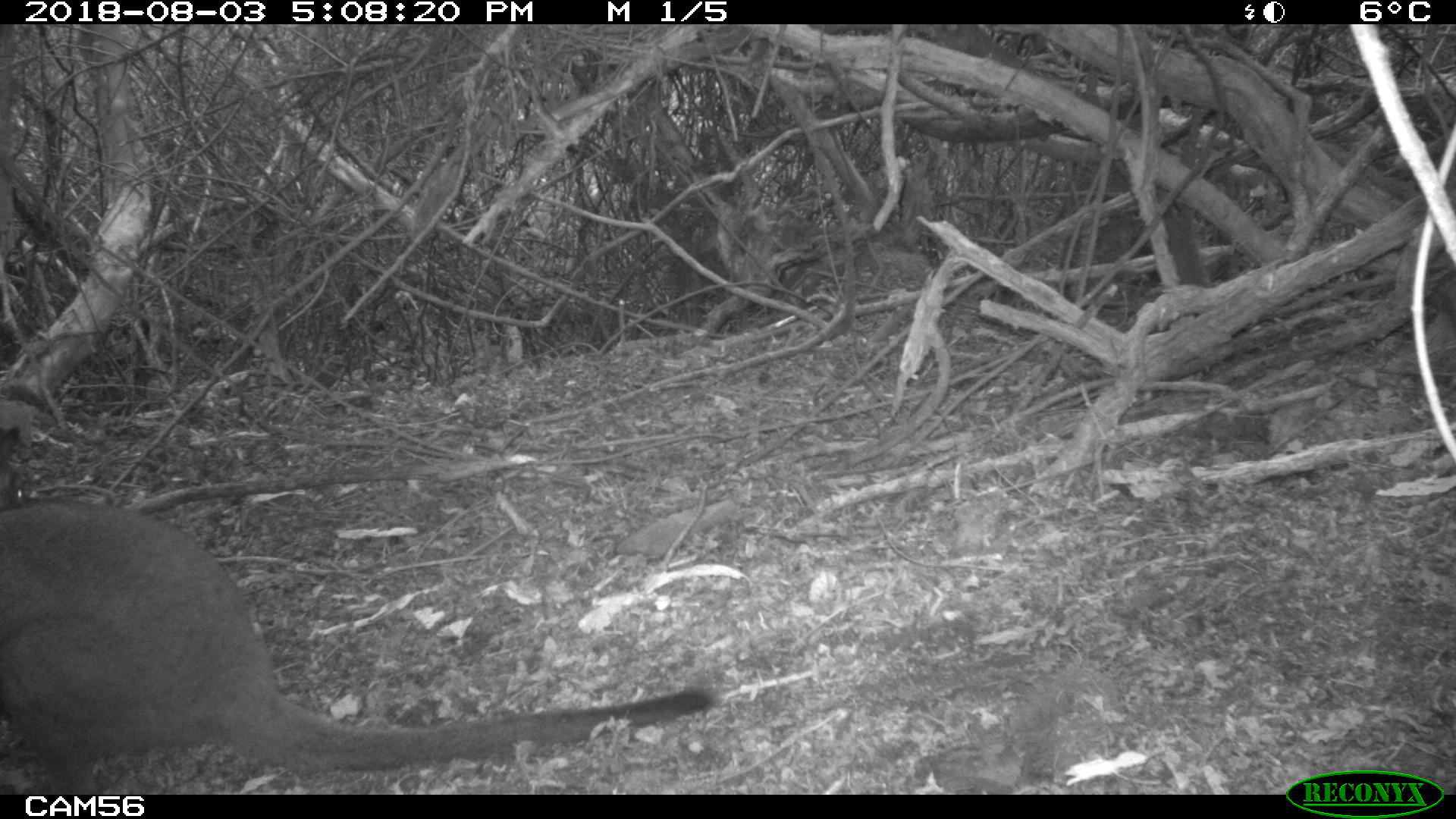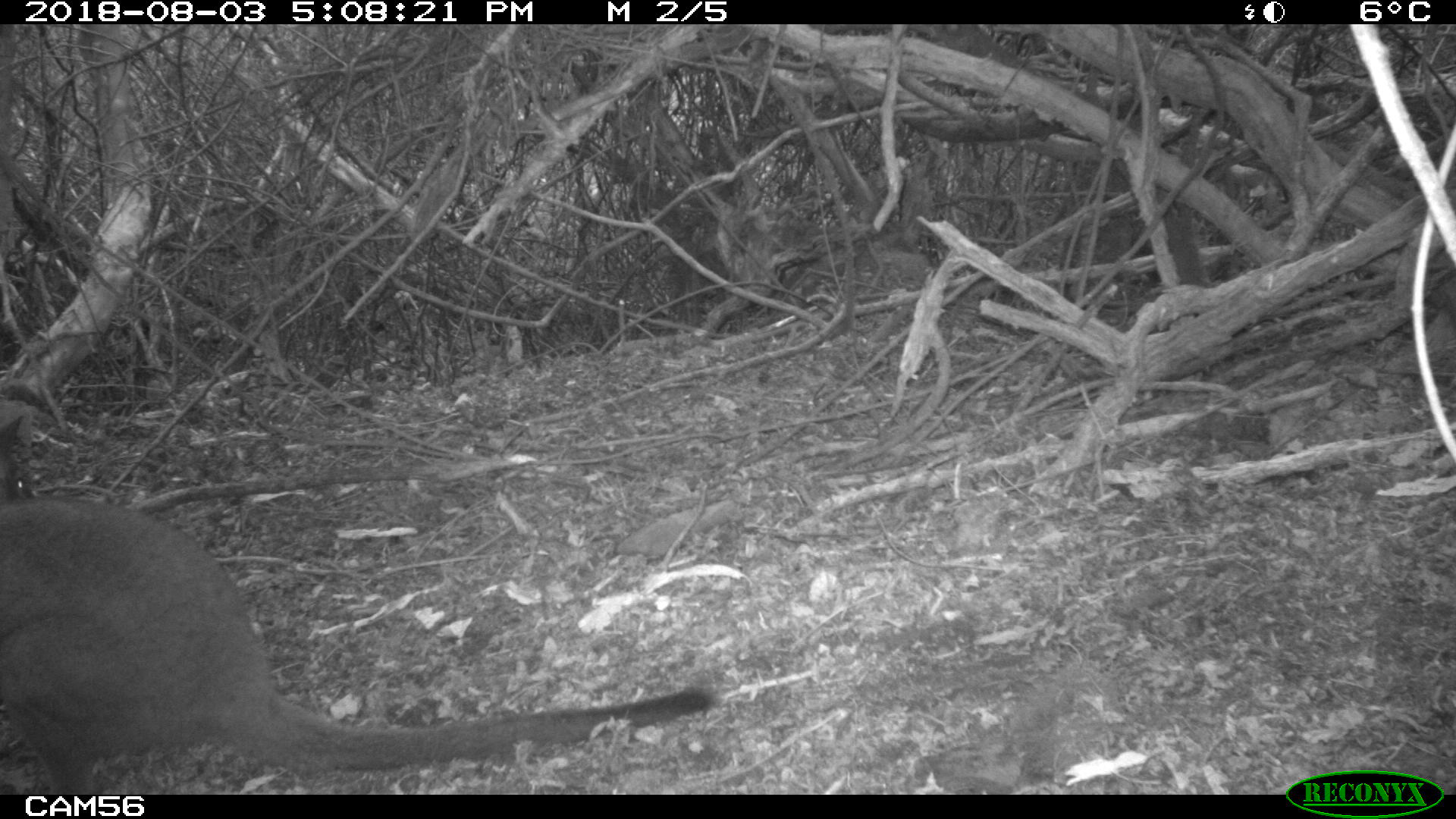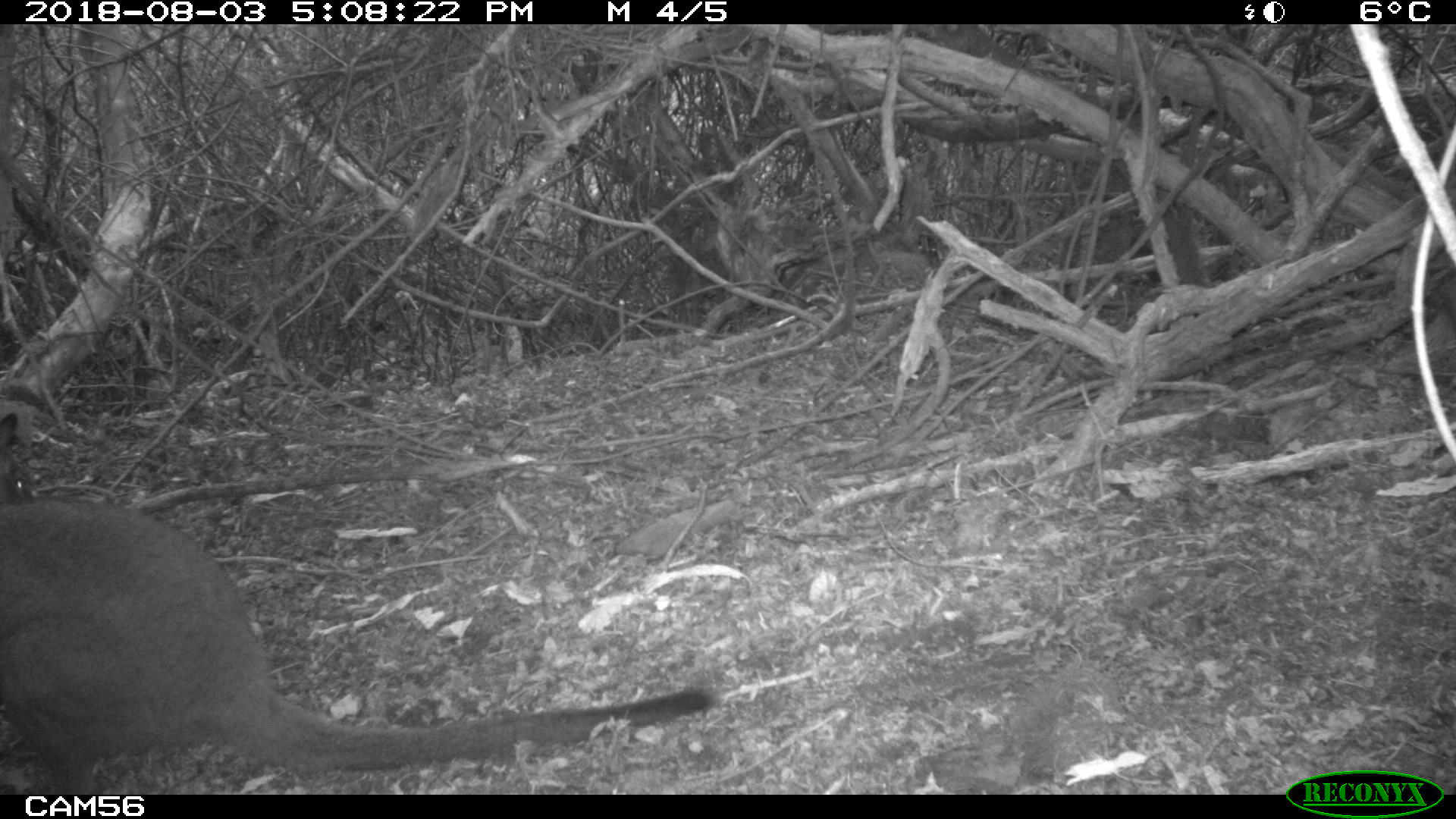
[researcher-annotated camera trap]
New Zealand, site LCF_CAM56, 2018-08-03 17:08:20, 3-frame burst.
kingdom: Animalia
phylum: Chordata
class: Mammalia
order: Diprotodontia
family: Macropodidae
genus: Notamacropus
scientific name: Notamacropus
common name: wallaby